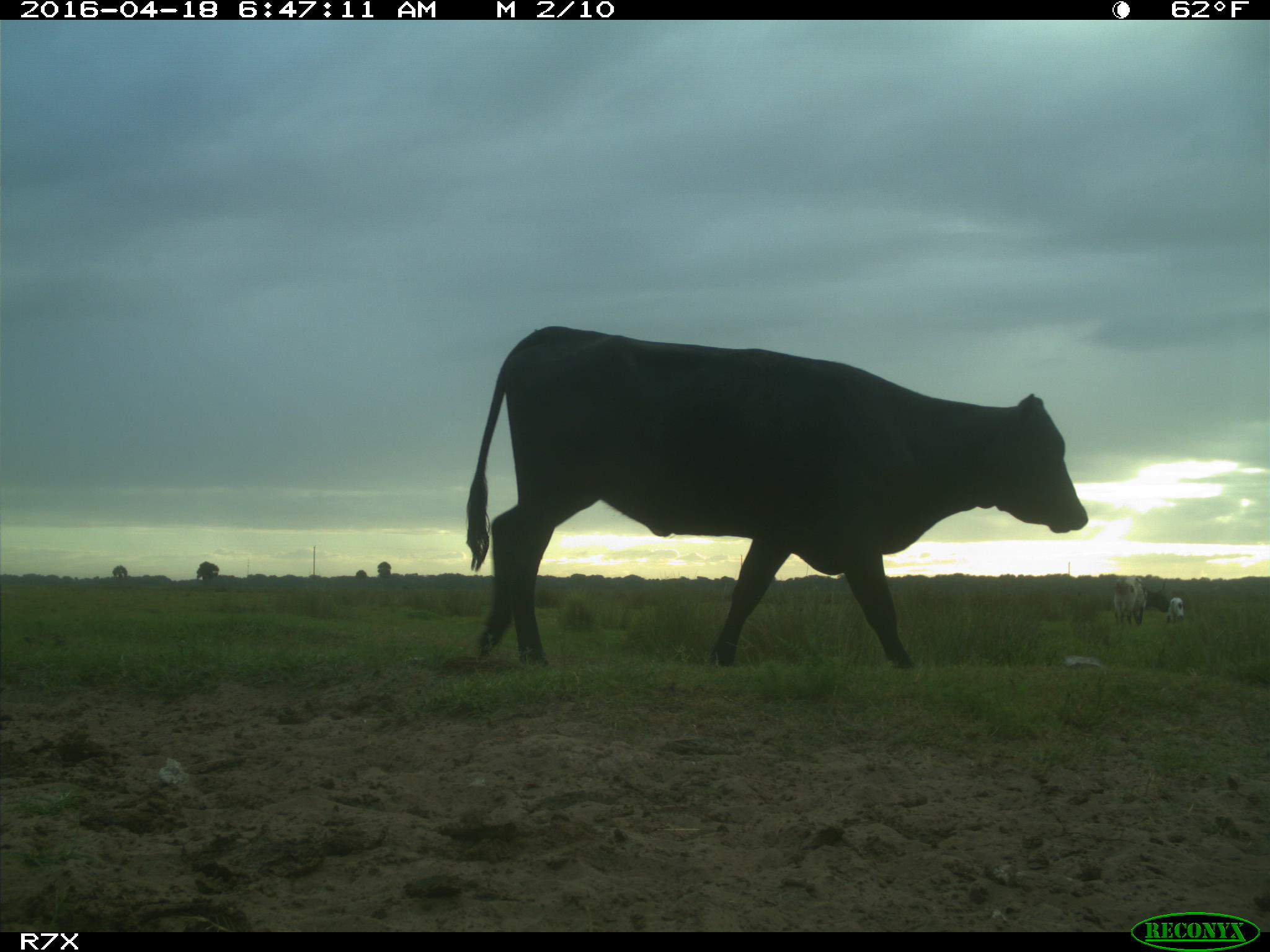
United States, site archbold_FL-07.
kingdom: Animalia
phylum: Chordata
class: Mammalia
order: Artiodactyla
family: Bovidae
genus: Bos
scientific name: Bos taurus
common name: domestic cow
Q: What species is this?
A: Bos taurus (domestic cow).